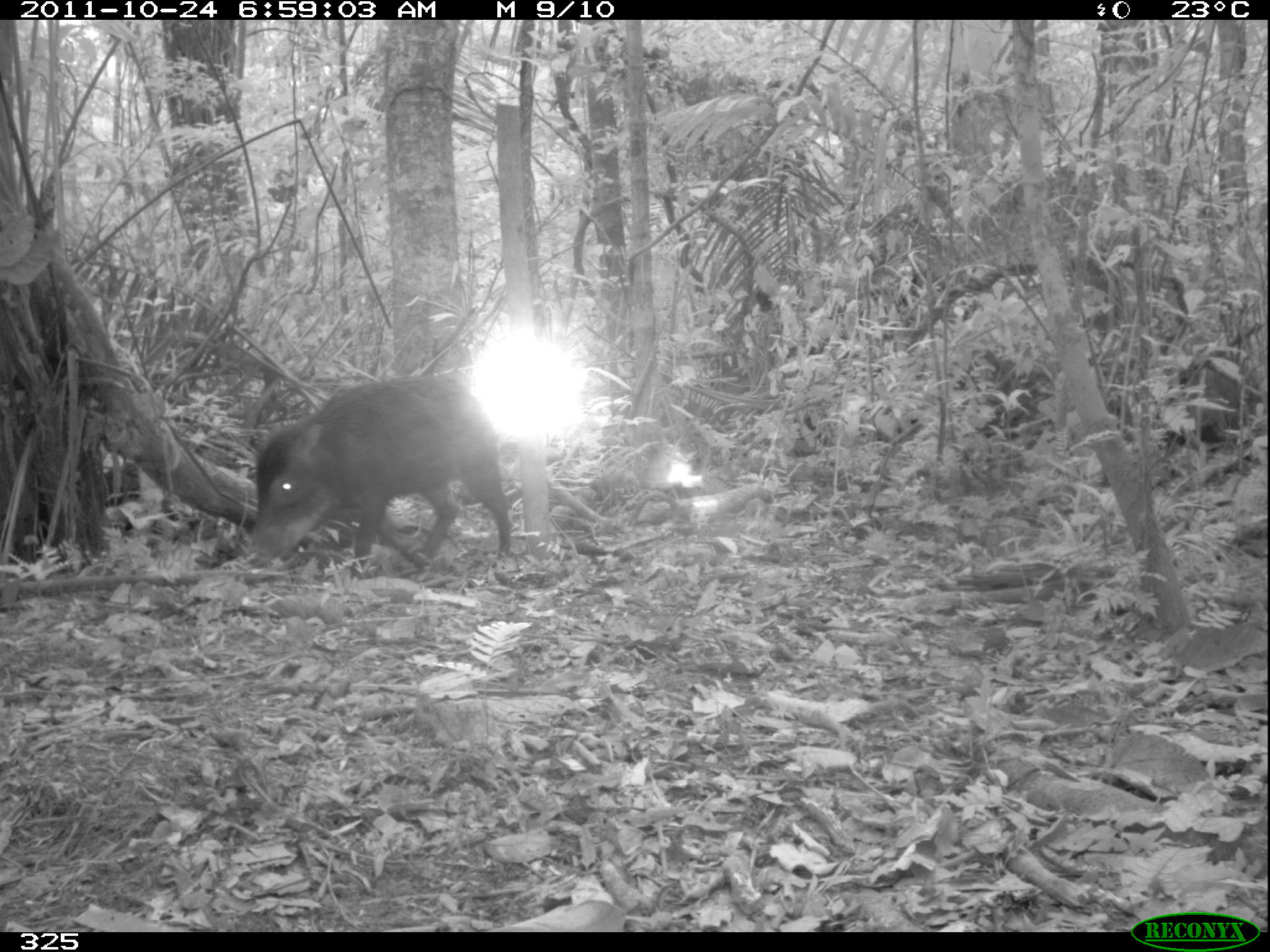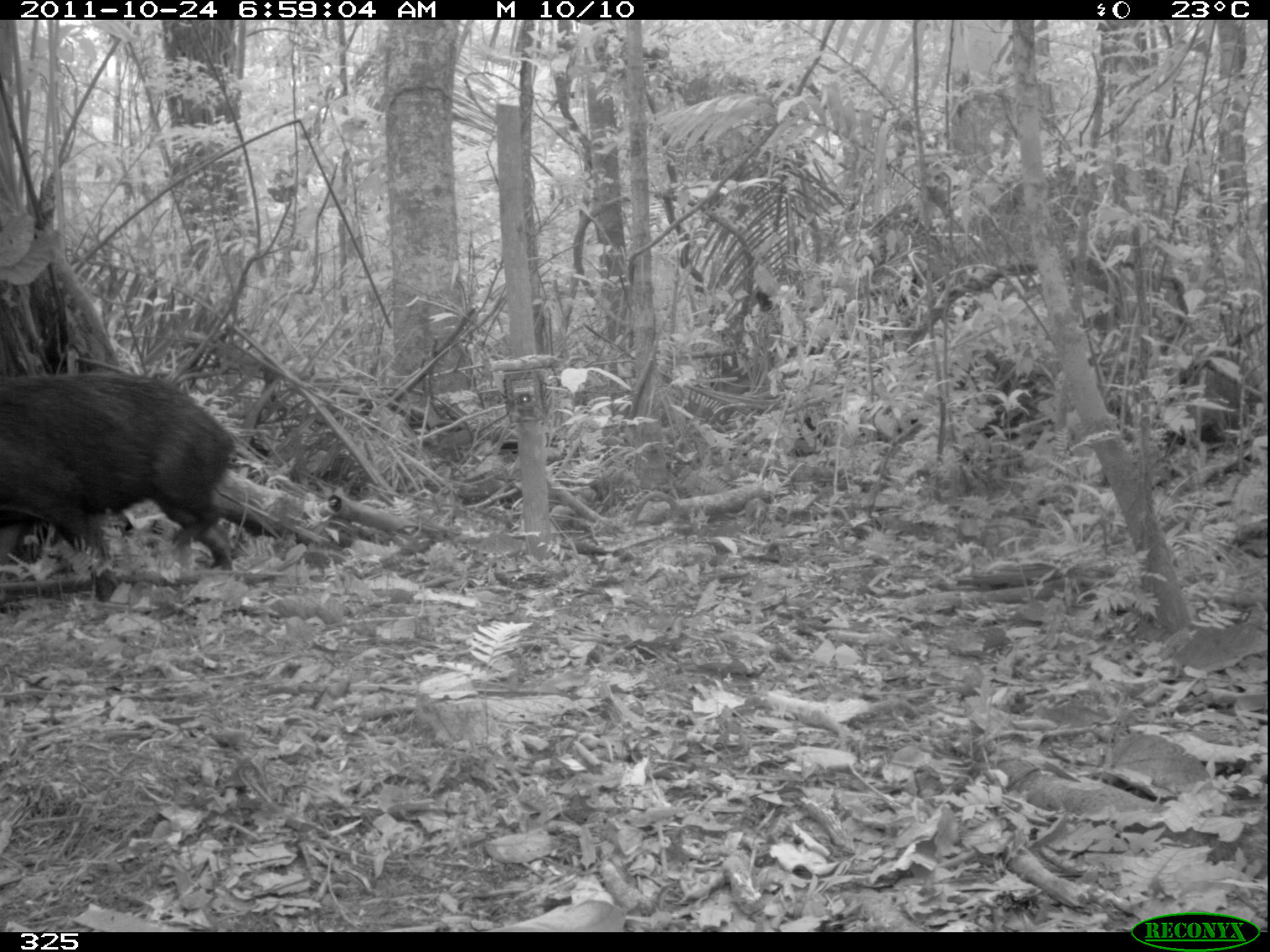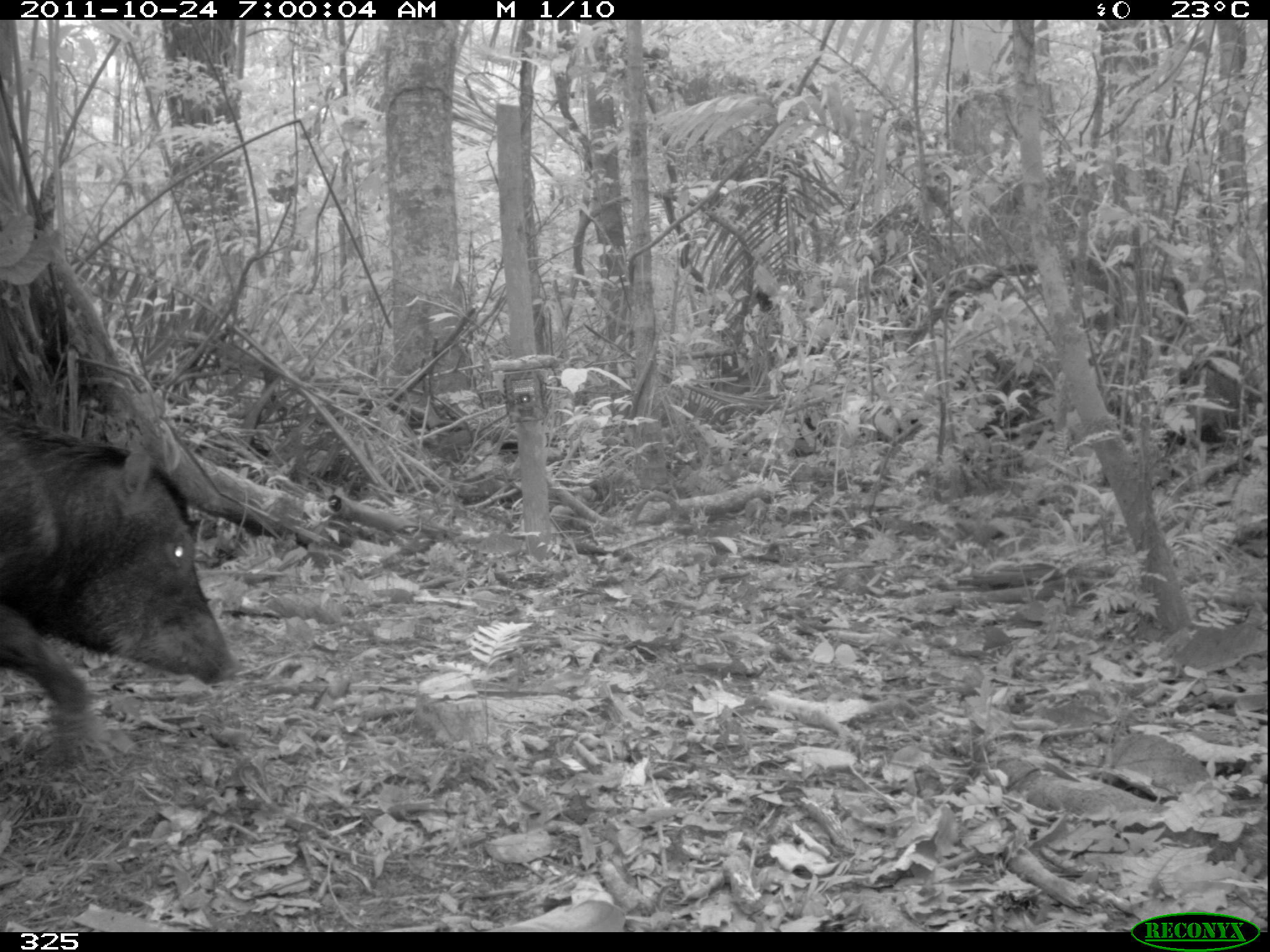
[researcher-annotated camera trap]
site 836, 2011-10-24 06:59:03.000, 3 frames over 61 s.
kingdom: Animalia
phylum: Chordata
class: Mammalia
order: Artiodactyla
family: Tayassuidae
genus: Tayassu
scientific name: Tayassu pecari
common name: white-lipped peccary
Tayassu pecari (white-lipped peccary).